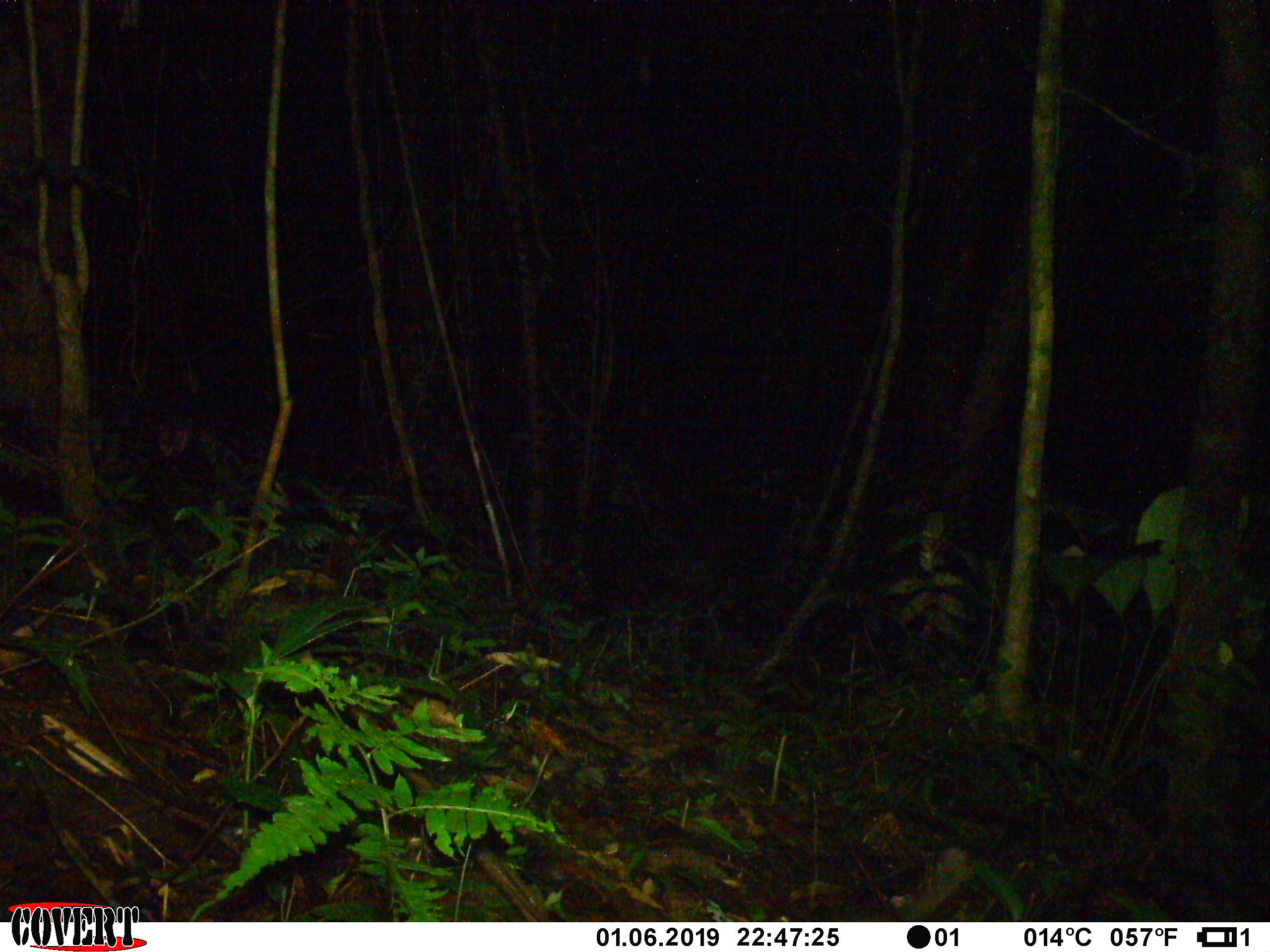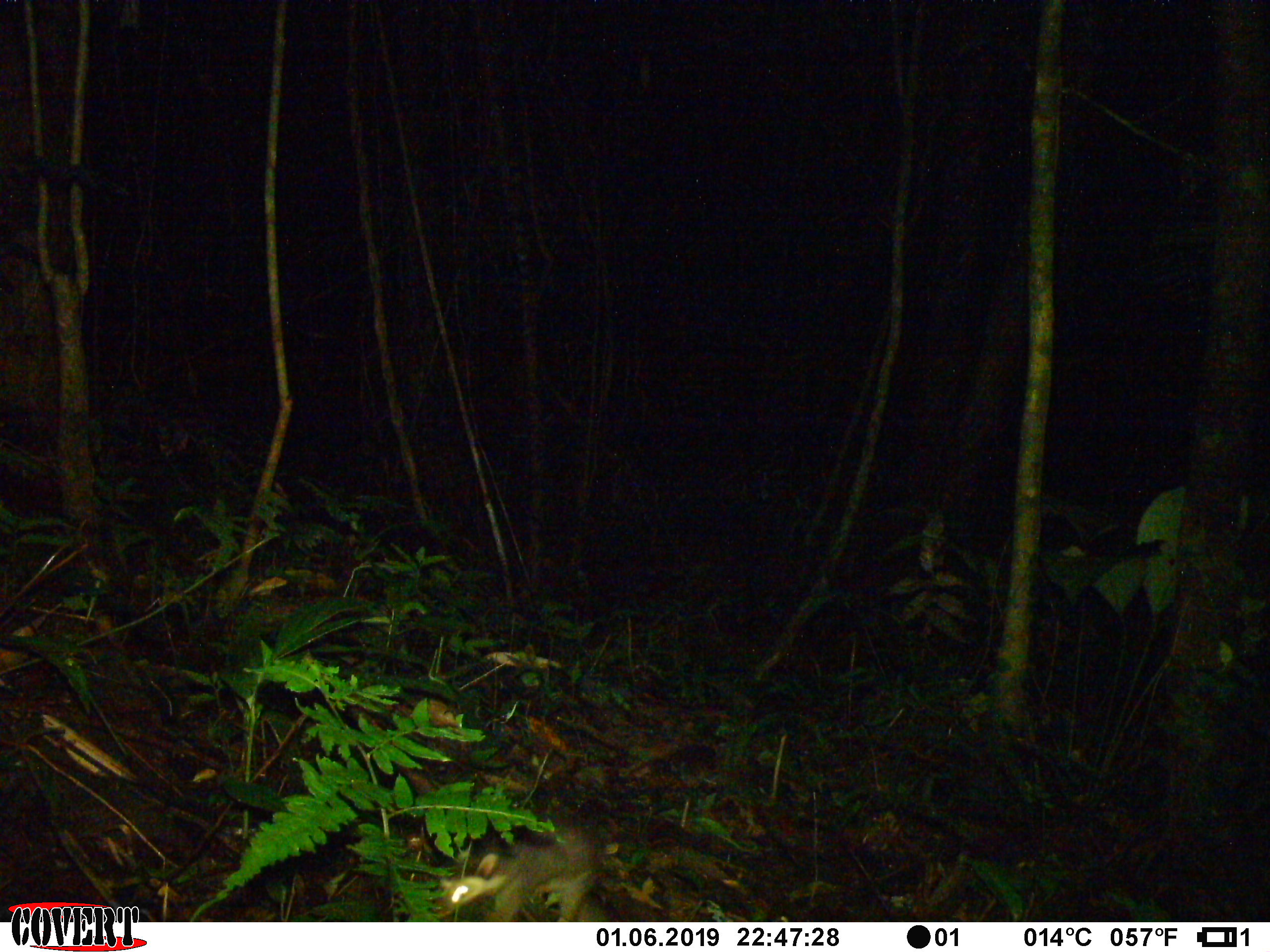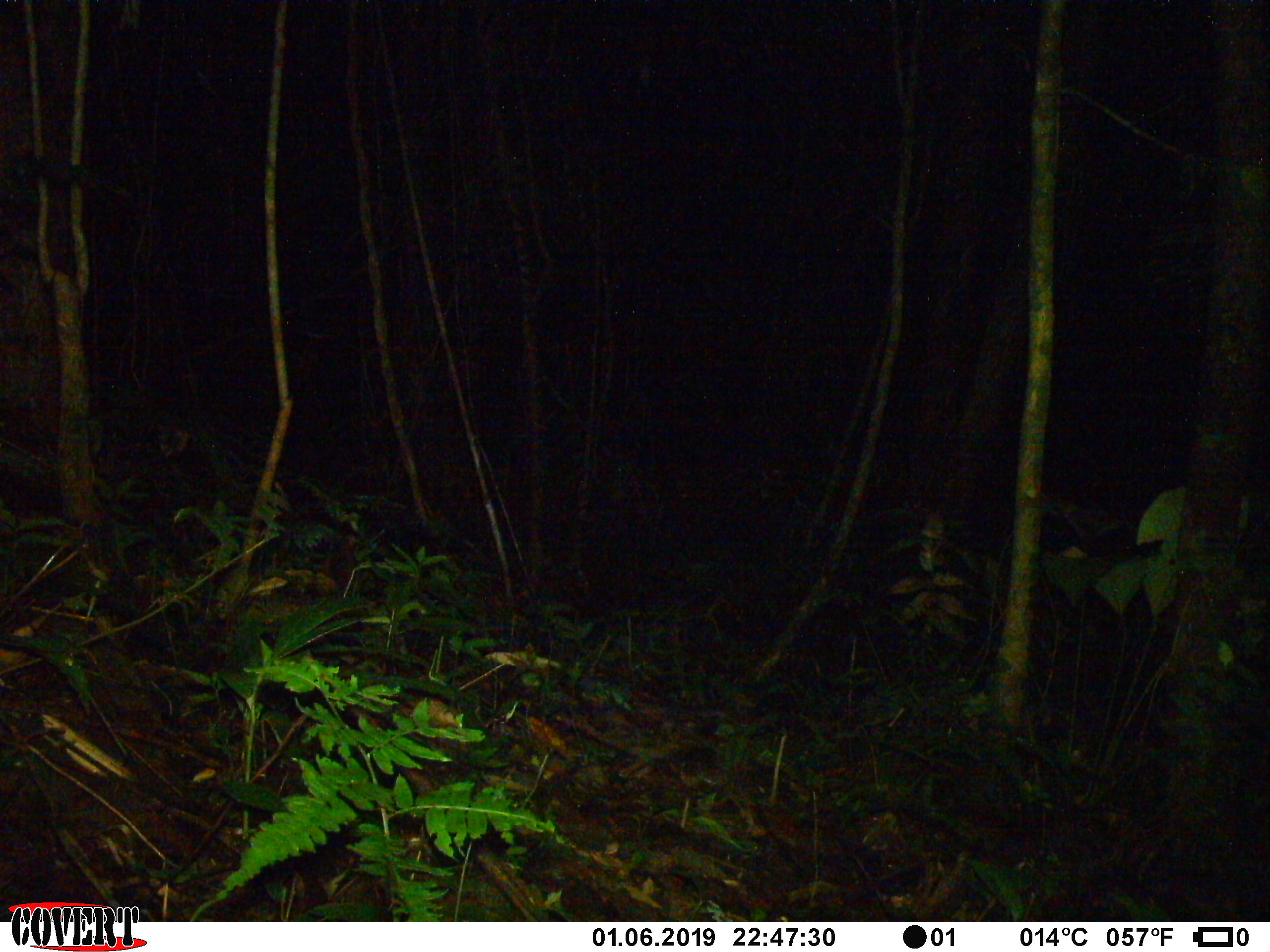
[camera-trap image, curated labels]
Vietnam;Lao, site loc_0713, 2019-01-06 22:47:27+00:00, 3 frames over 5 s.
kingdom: Animalia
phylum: Chordata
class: Mammalia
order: Carnivora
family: Mustelidae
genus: Melogale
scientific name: Melogale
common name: ferret badger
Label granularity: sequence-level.